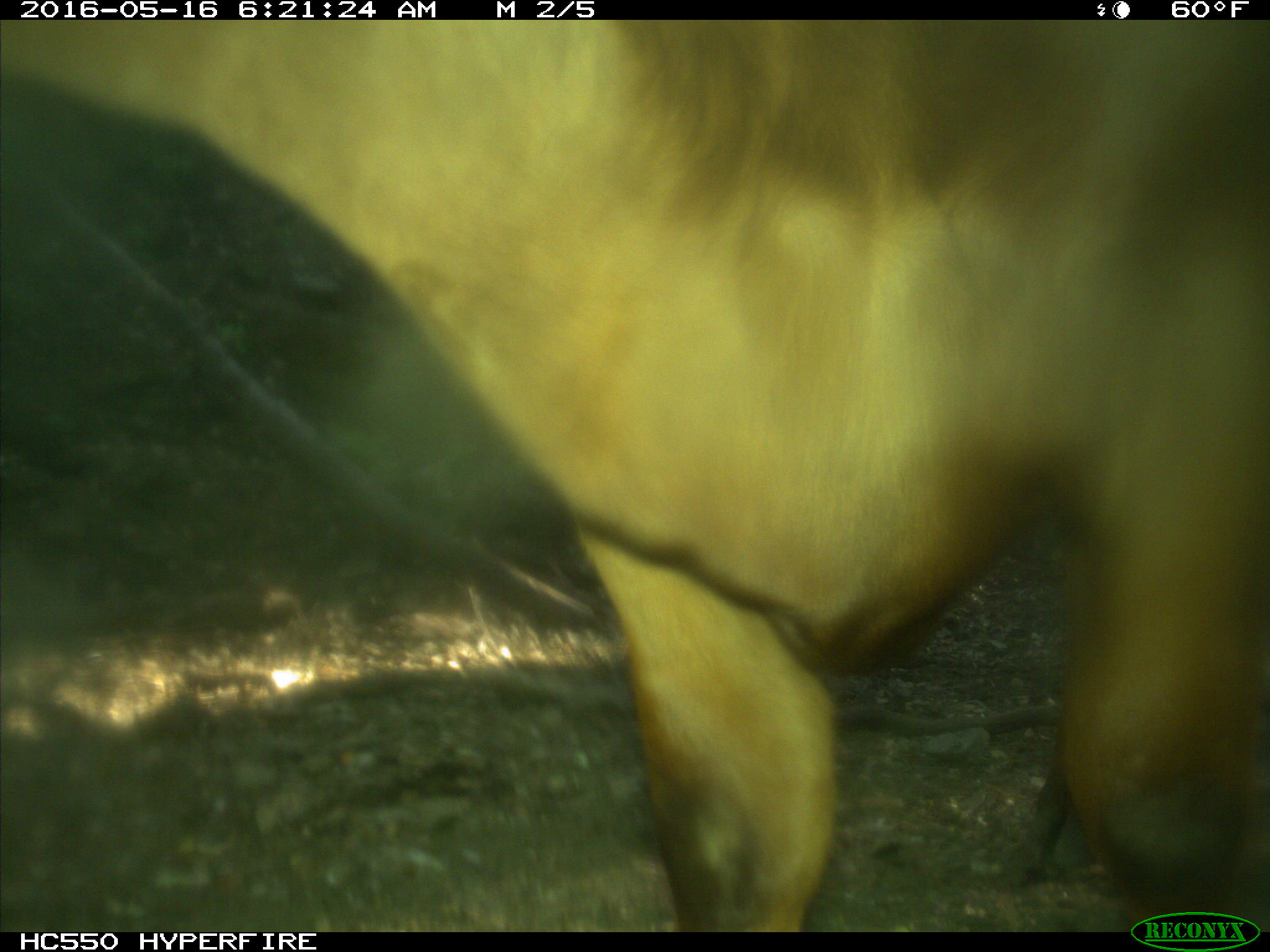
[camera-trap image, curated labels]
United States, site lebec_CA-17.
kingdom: Animalia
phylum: Chordata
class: Mammalia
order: Artiodactyla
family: Bovidae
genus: Bos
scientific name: Bos taurus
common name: domestic cow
Bos taurus (domestic cow).